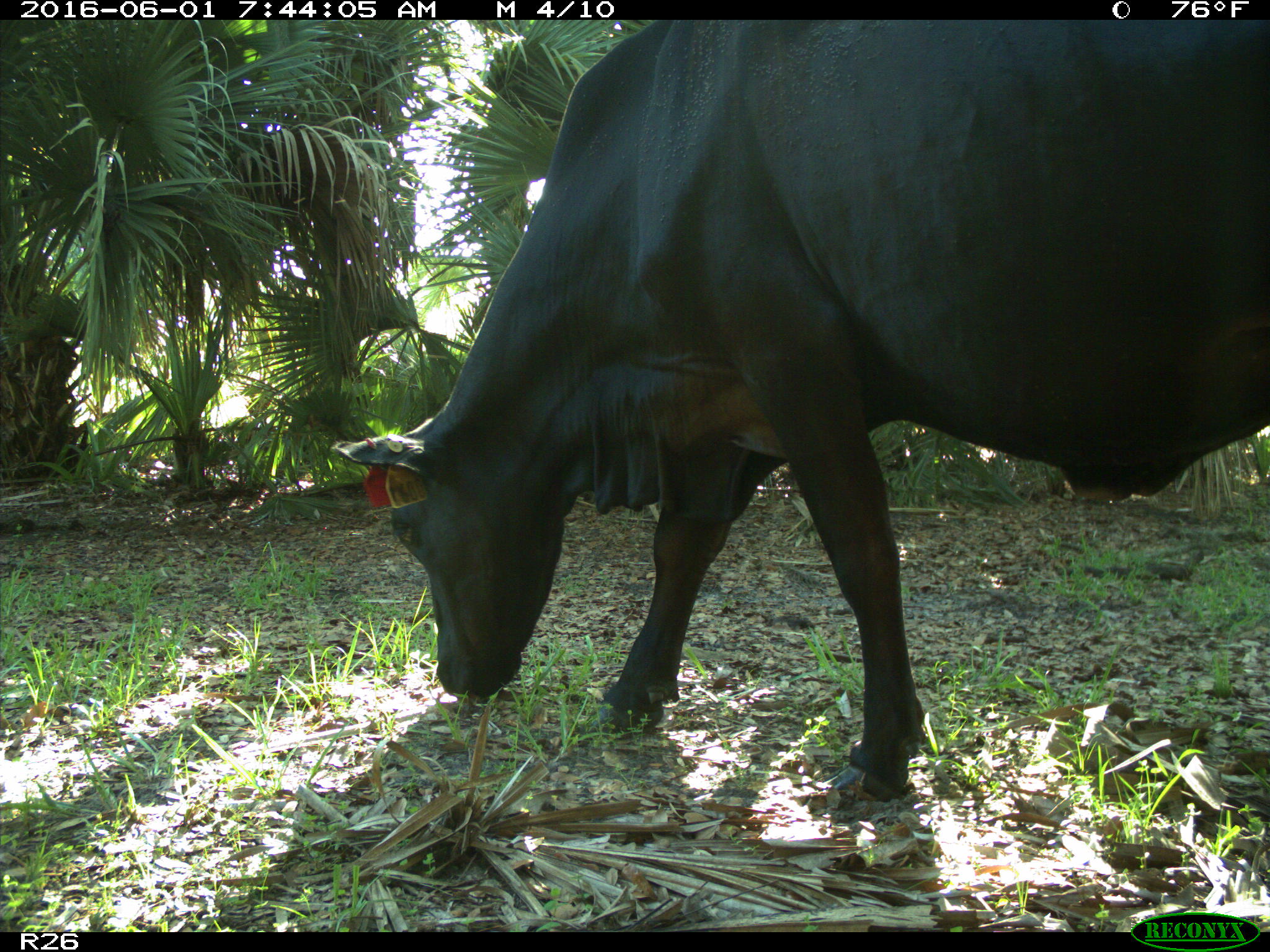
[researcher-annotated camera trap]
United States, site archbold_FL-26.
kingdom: Animalia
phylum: Chordata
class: Mammalia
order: Artiodactyla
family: Bovidae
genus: Bos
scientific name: Bos taurus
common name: domestic cow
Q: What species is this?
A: Bos taurus (domestic cow).